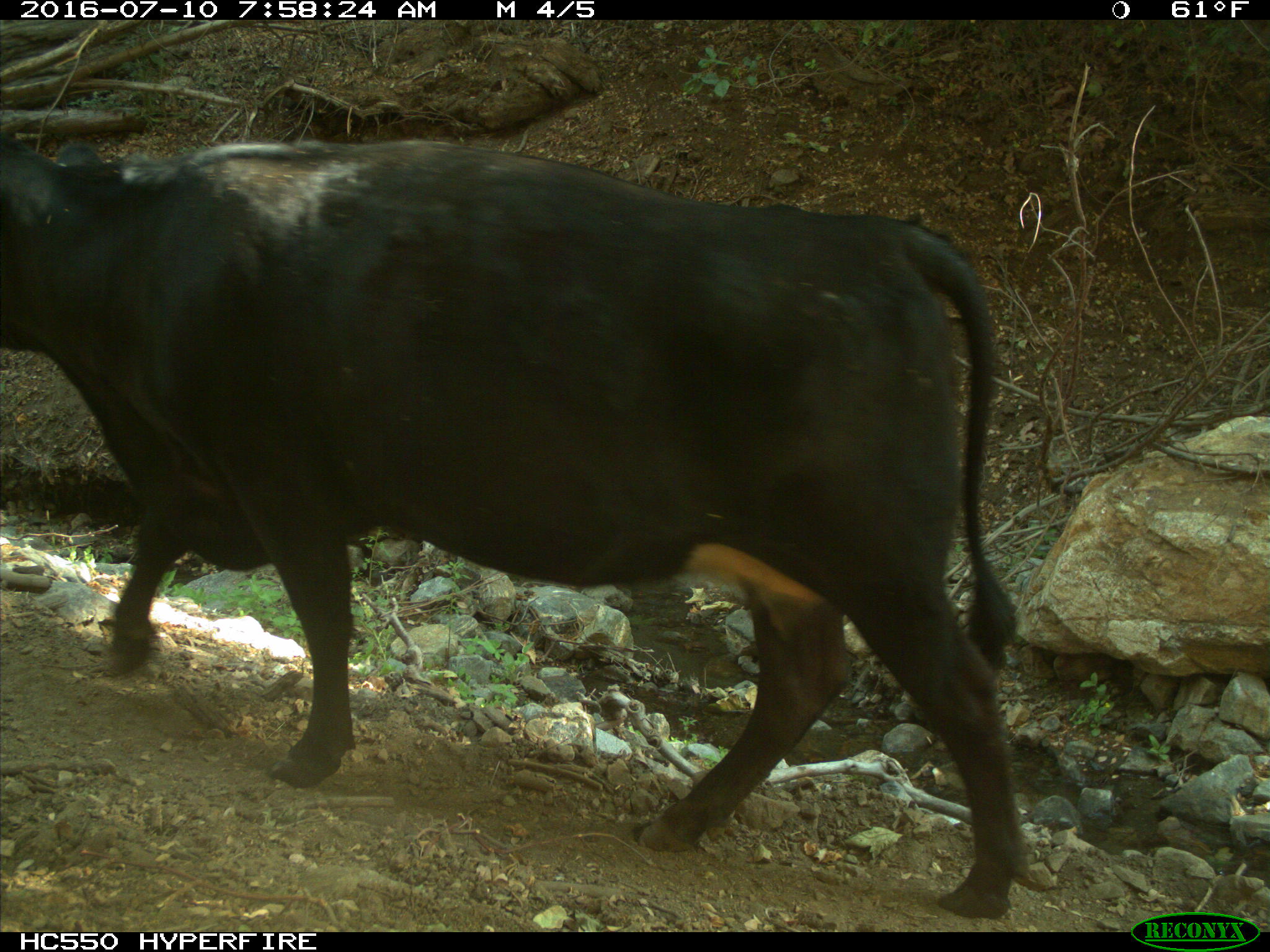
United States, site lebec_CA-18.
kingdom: Animalia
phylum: Chordata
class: Mammalia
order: Artiodactyla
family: Bovidae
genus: Bos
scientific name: Bos taurus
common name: domestic cow